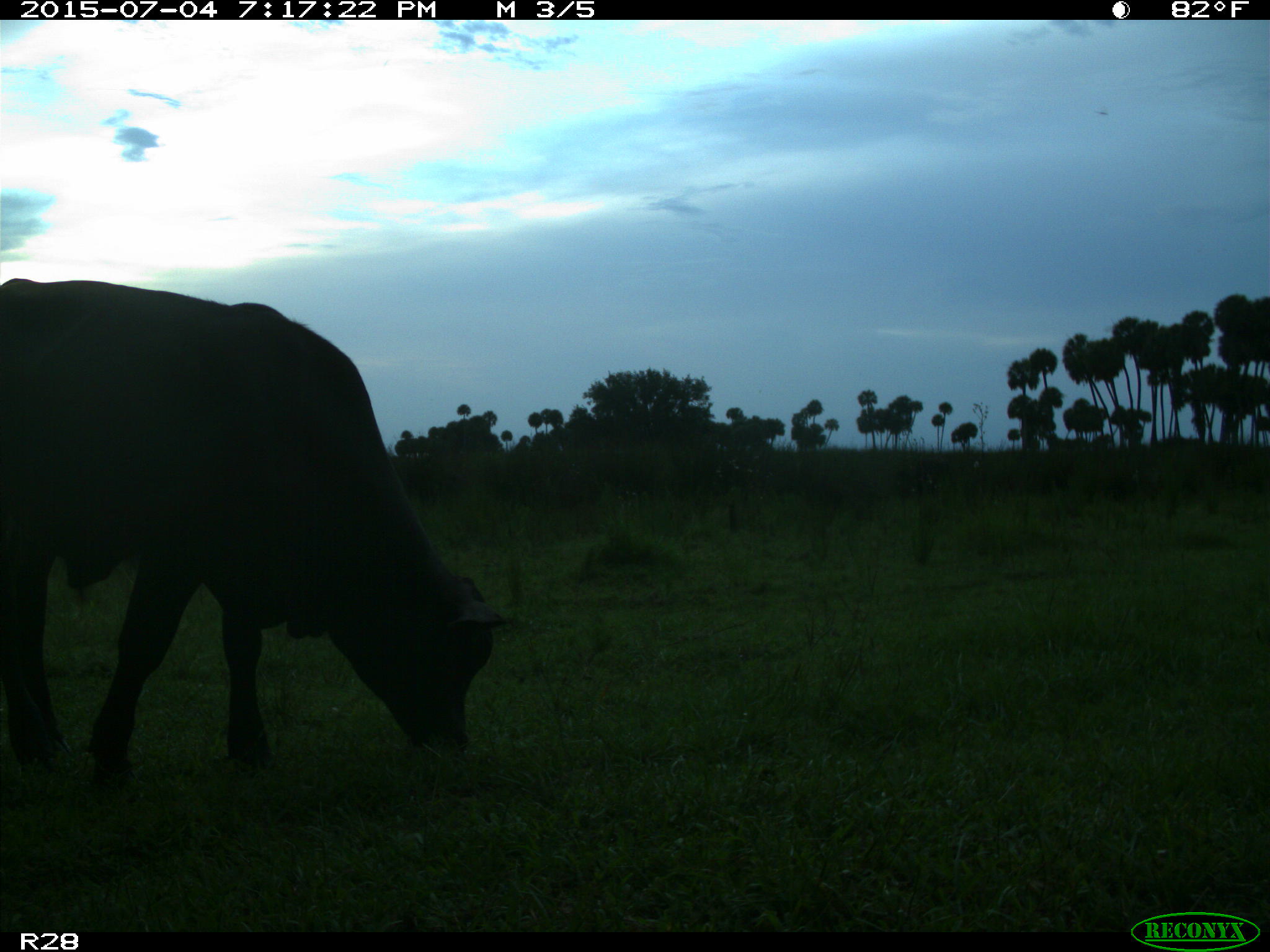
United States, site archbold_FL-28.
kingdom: Animalia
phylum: Chordata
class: Mammalia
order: Artiodactyla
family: Bovidae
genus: Bos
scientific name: Bos taurus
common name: domestic cow